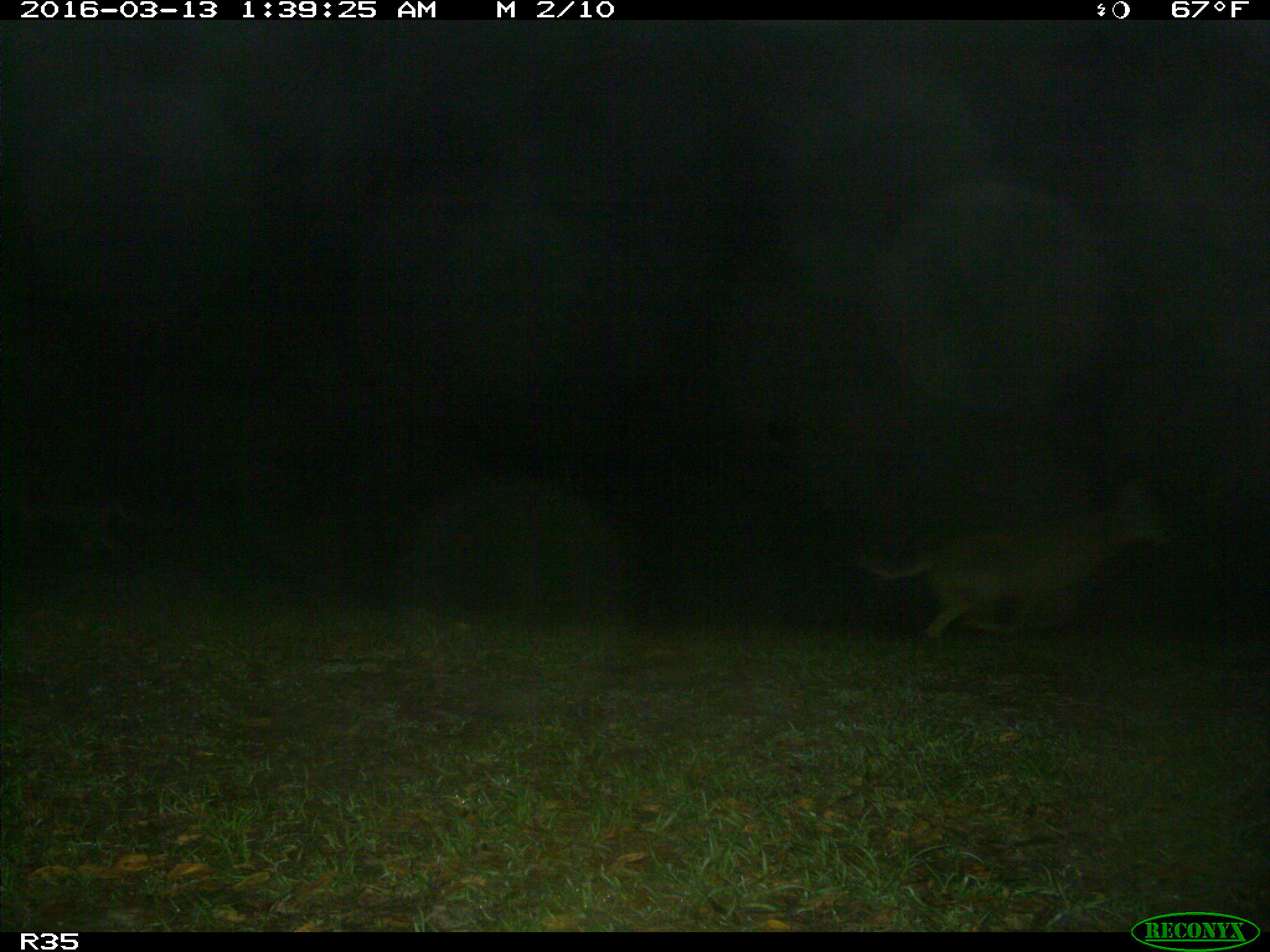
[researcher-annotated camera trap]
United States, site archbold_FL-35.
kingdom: Animalia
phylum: Chordata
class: Mammalia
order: Carnivora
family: Canidae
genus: Canis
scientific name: Canis latrans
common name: coyote